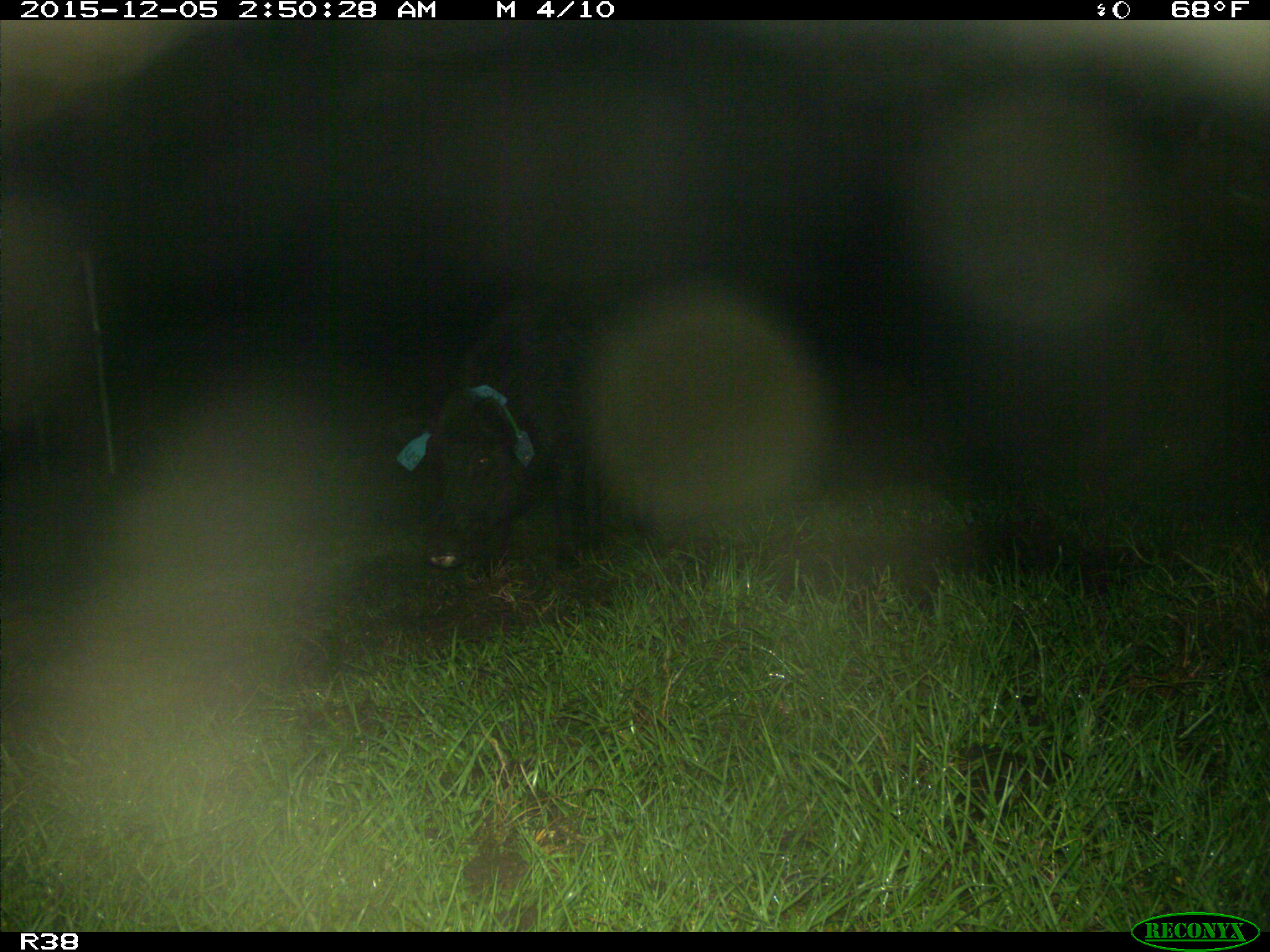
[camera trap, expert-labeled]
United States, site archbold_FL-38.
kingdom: Animalia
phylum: Chordata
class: Mammalia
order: Artiodactyla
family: Suidae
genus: Sus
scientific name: Sus scrofa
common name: wild boar